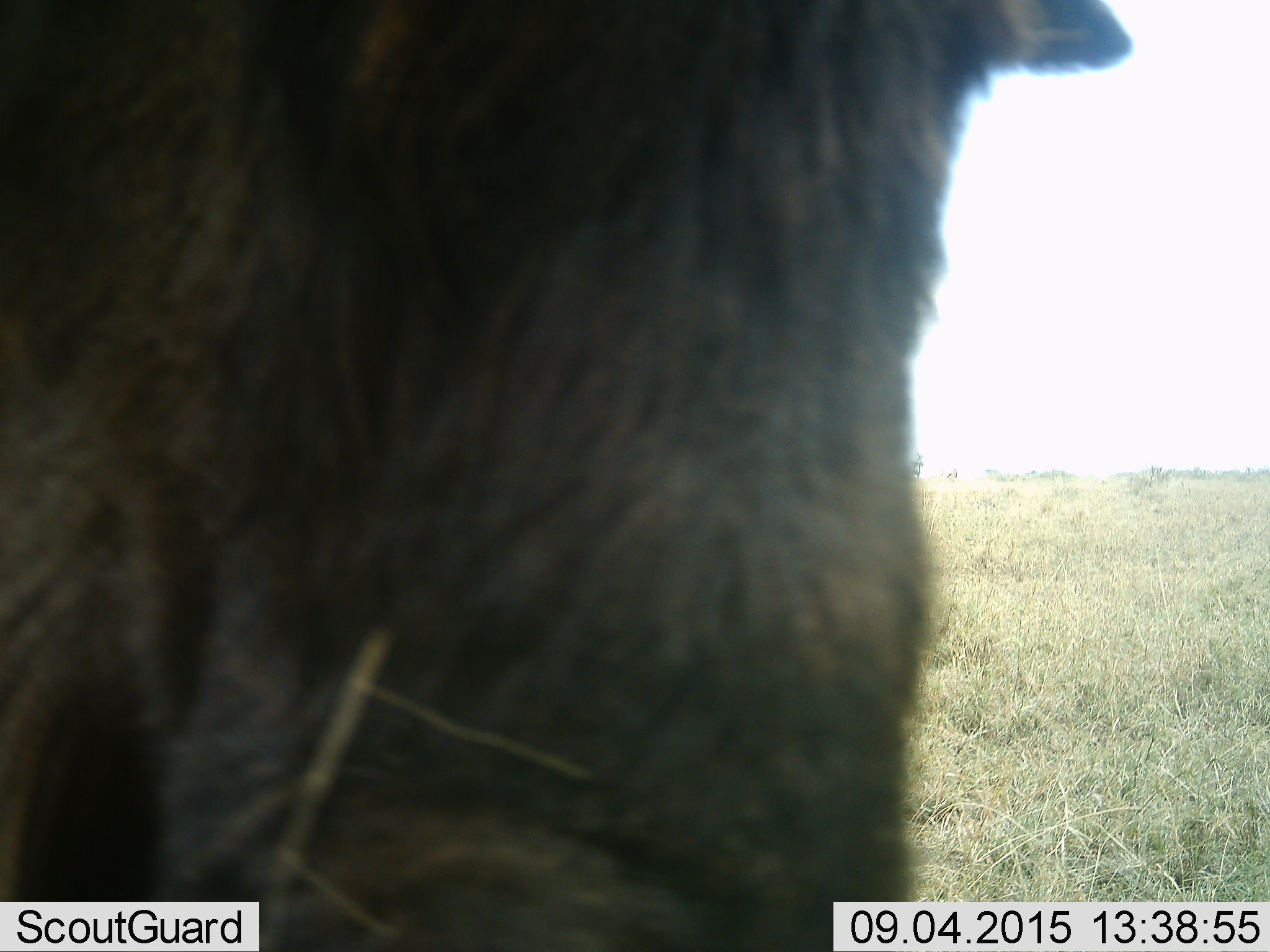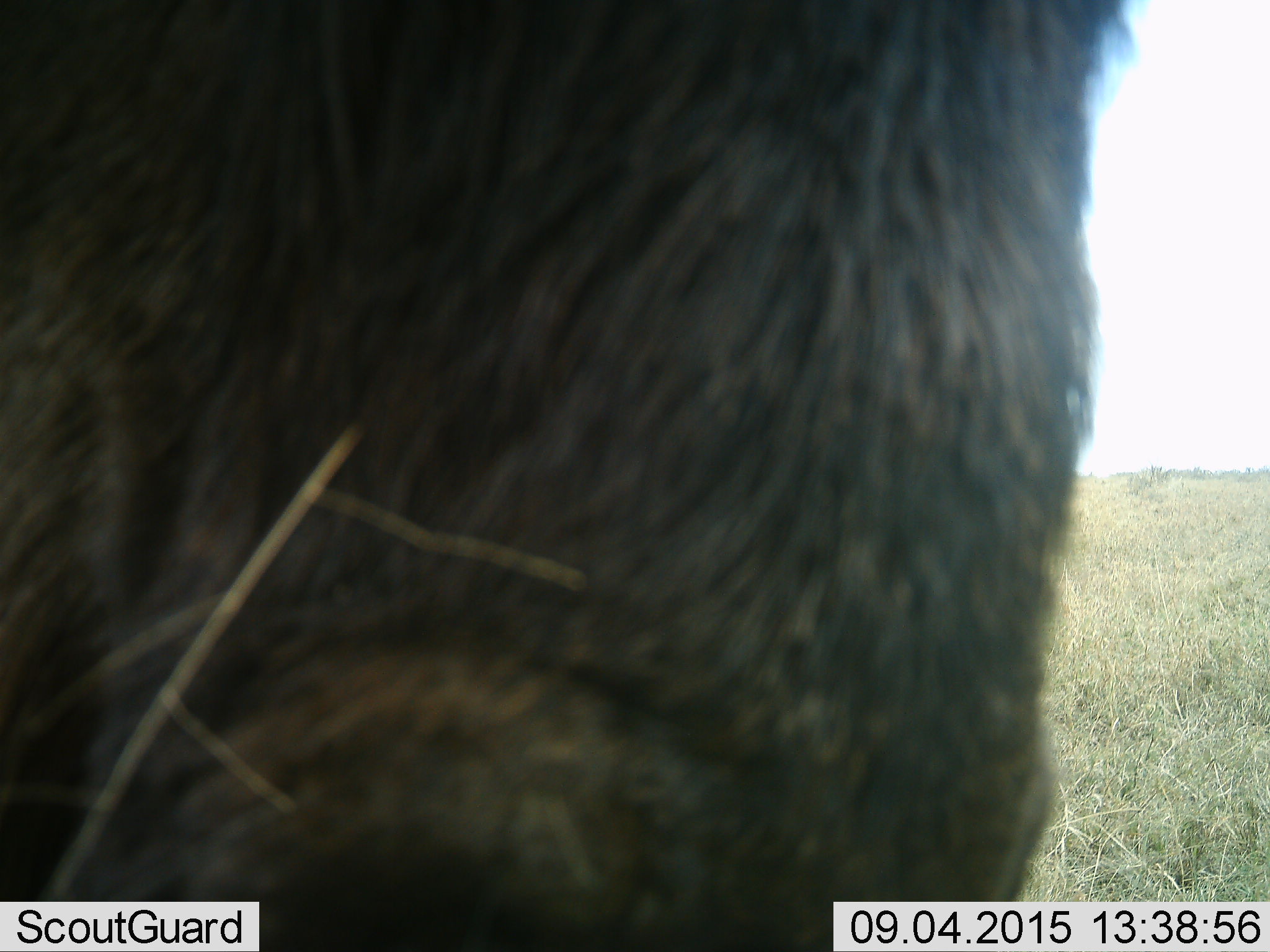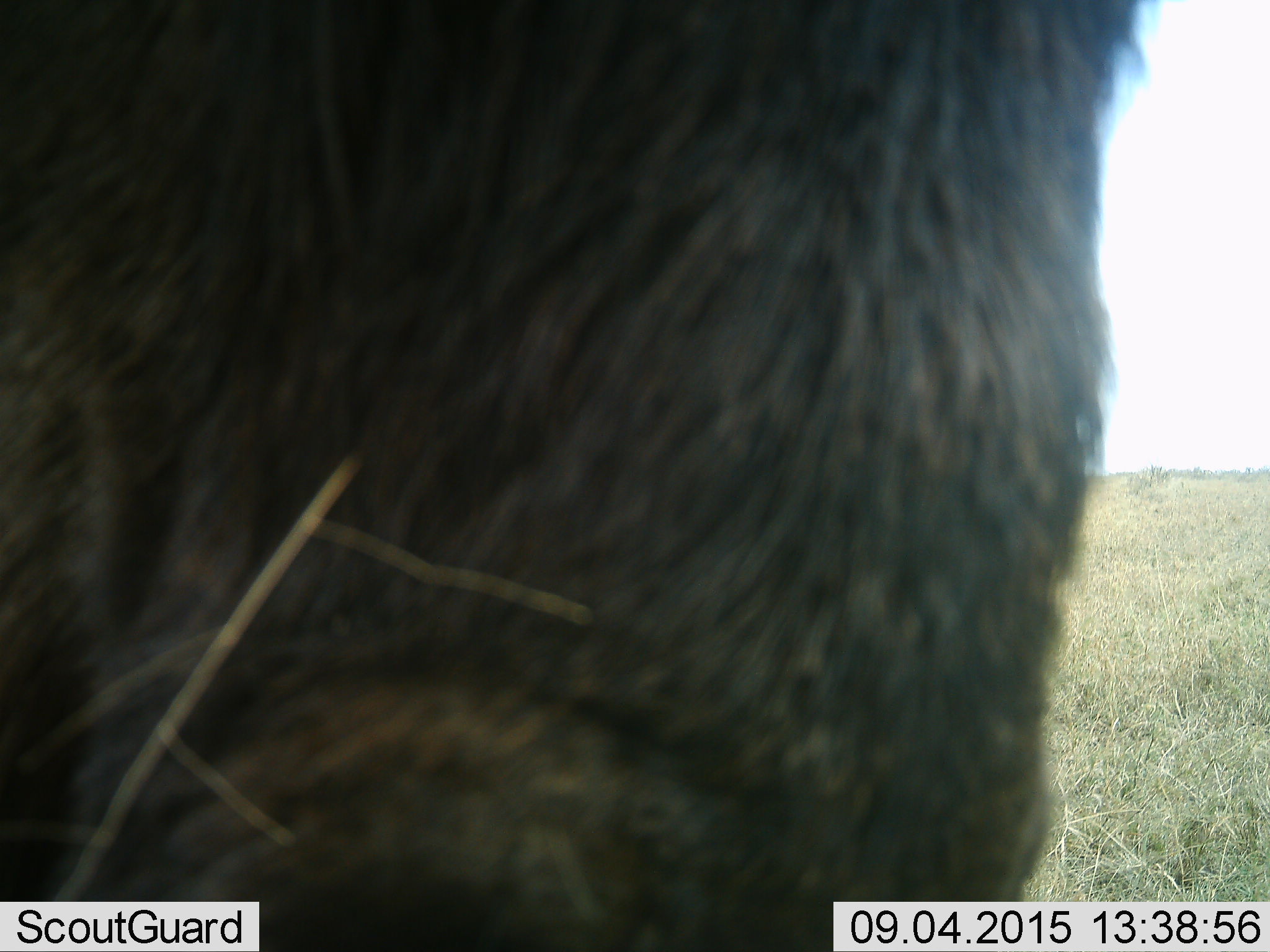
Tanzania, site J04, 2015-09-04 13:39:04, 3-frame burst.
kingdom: Animalia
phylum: Chordata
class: Mammalia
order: Artiodactyla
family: Bovidae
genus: Syncerus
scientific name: Syncerus caffer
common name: cape buffalo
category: buffalo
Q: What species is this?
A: Buffalo (cape buffalo) (Syncerus caffer).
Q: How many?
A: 1.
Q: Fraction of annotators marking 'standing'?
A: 100%.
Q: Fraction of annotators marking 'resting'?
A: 0%.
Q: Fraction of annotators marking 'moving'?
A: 0%.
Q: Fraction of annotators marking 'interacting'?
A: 0%.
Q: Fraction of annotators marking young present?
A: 0%.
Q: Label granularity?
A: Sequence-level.